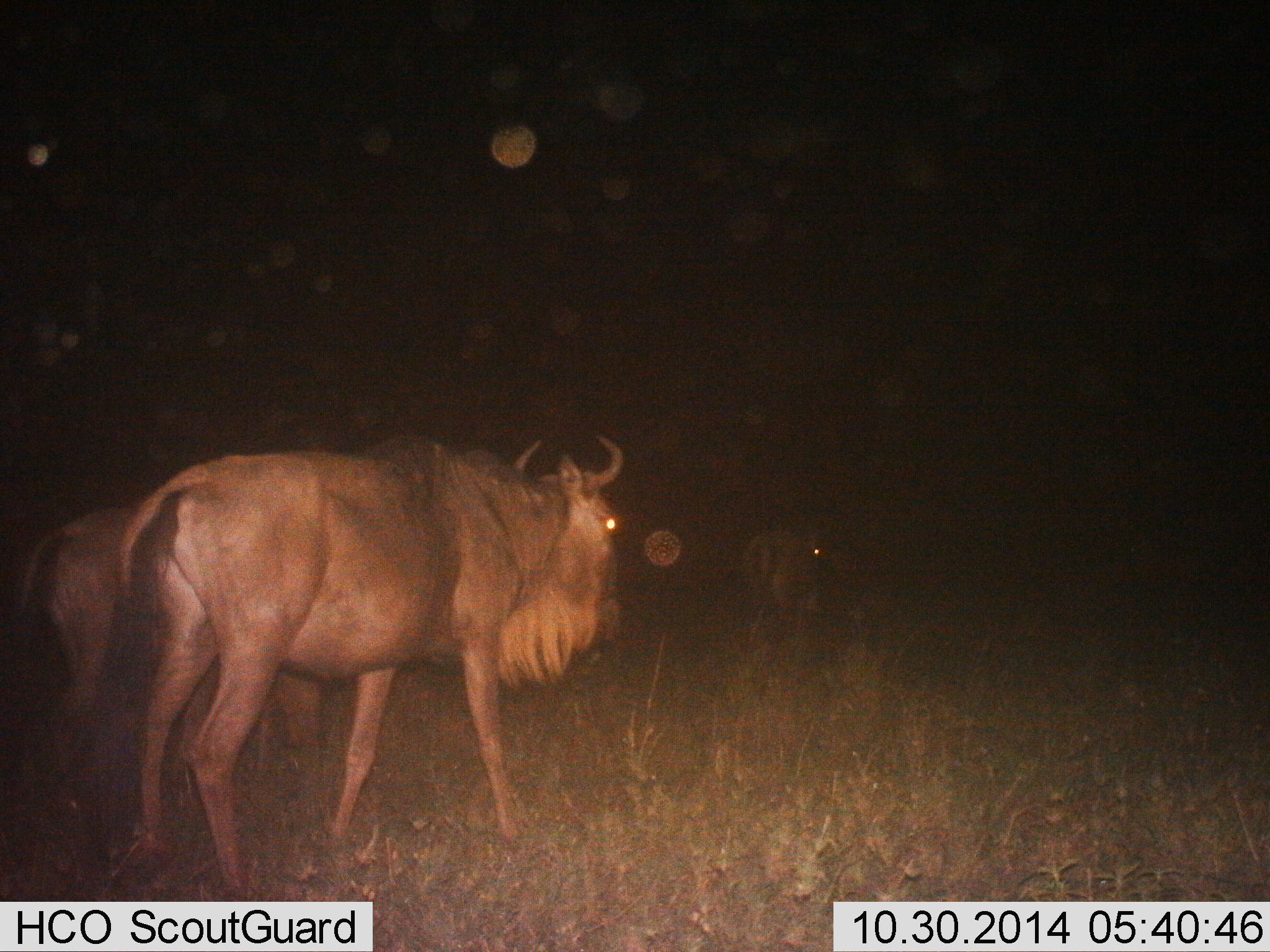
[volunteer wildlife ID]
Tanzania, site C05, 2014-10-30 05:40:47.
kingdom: Animalia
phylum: Chordata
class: Mammalia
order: Artiodactyla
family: Bovidae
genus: Connochaetes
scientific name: Connochaetes taurinus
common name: blue wildebeest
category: wildebeest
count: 3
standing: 40%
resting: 0%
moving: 70%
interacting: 0%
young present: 0%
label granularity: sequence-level